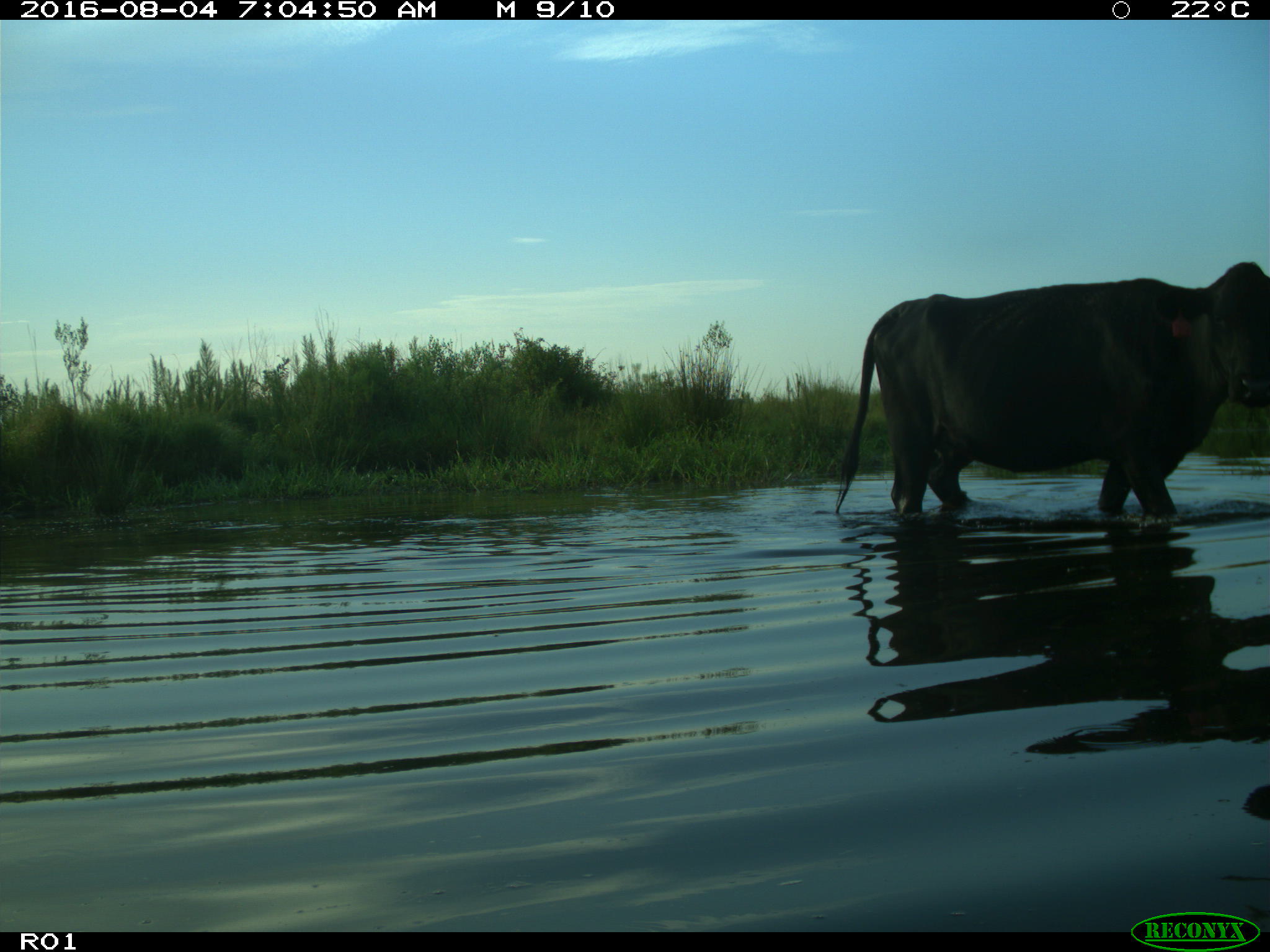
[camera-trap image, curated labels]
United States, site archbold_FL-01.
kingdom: Animalia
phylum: Chordata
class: Mammalia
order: Artiodactyla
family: Bovidae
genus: Bos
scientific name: Bos taurus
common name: domestic cow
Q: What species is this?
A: Bos taurus (domestic cow).